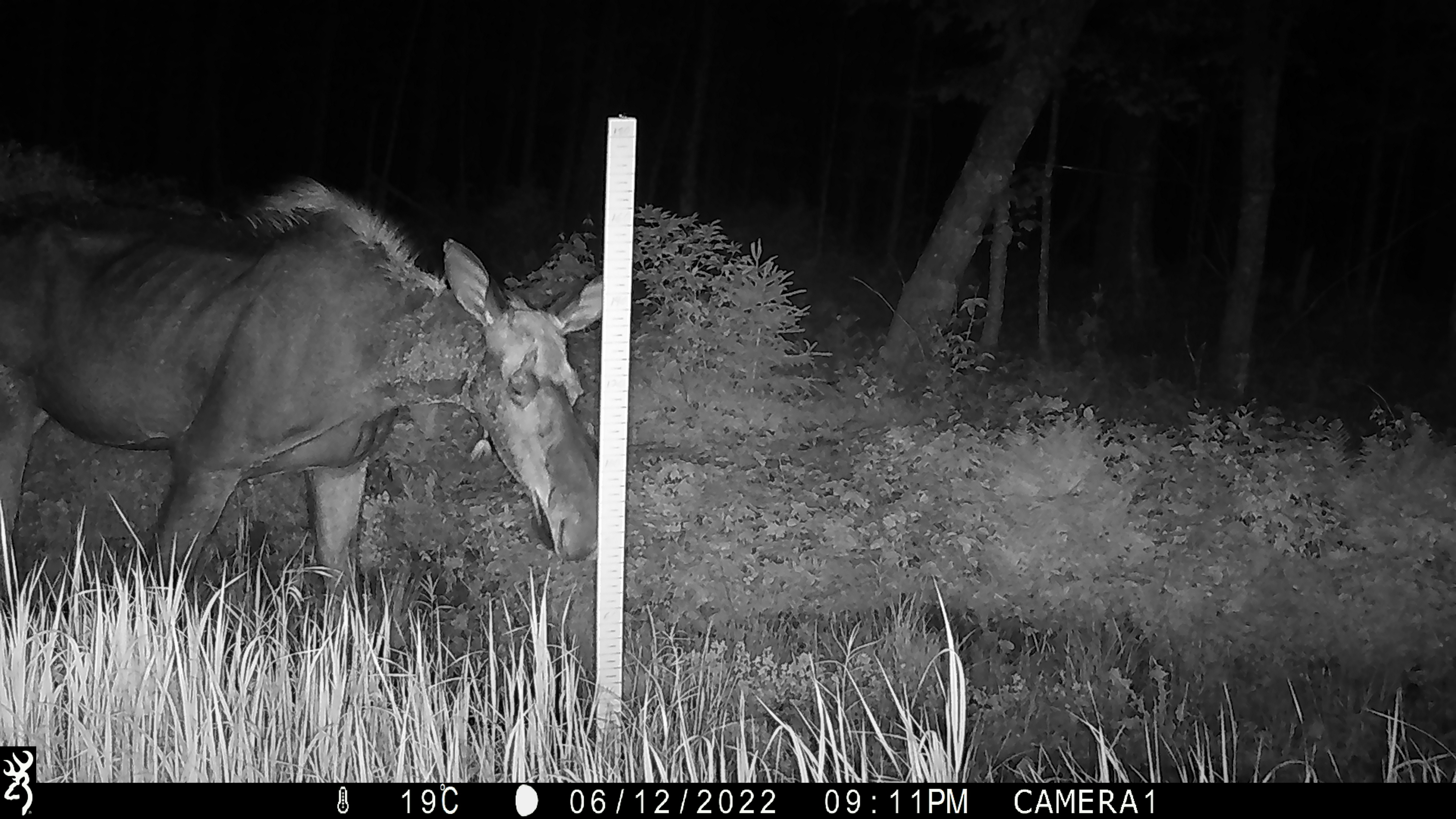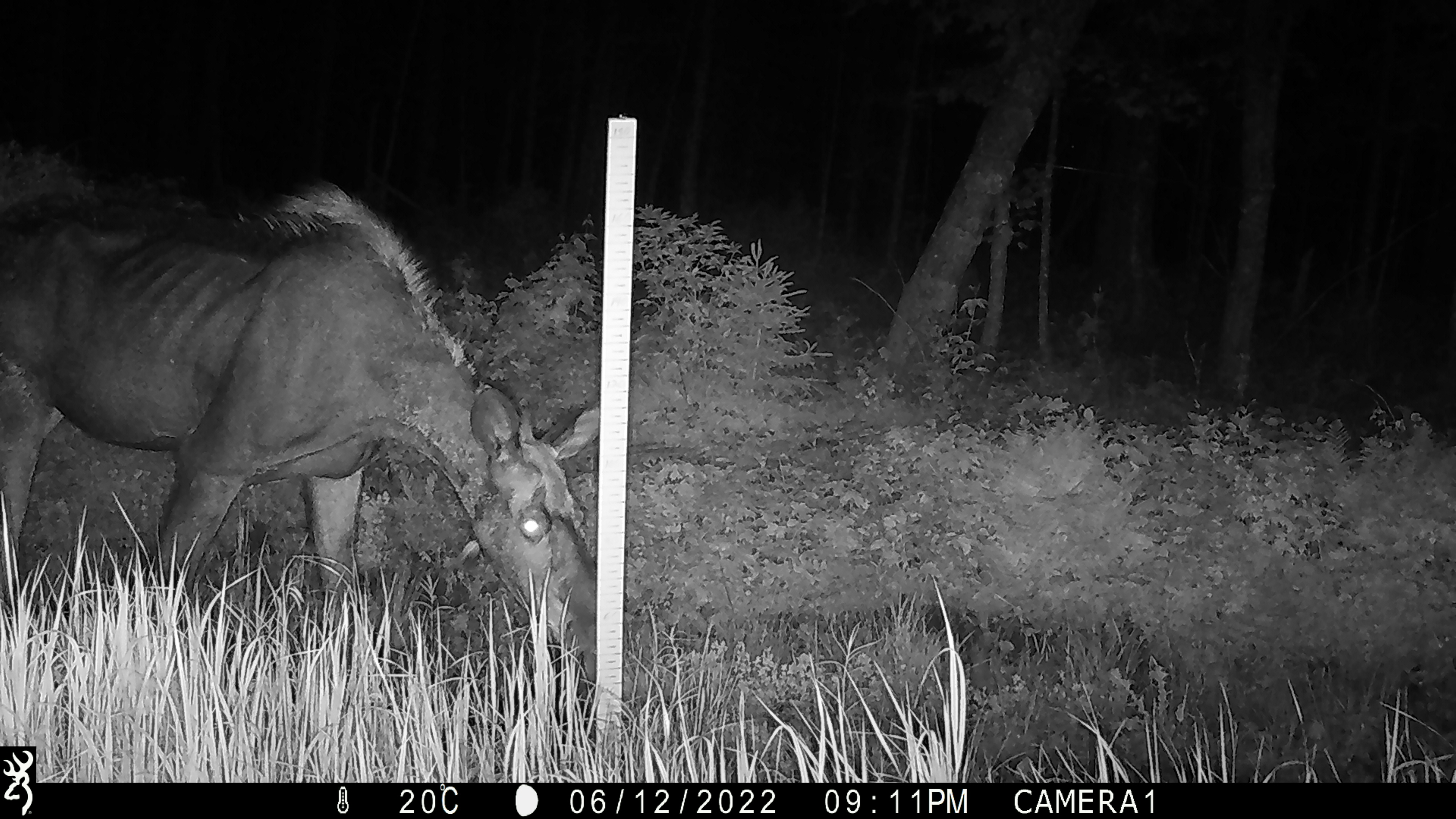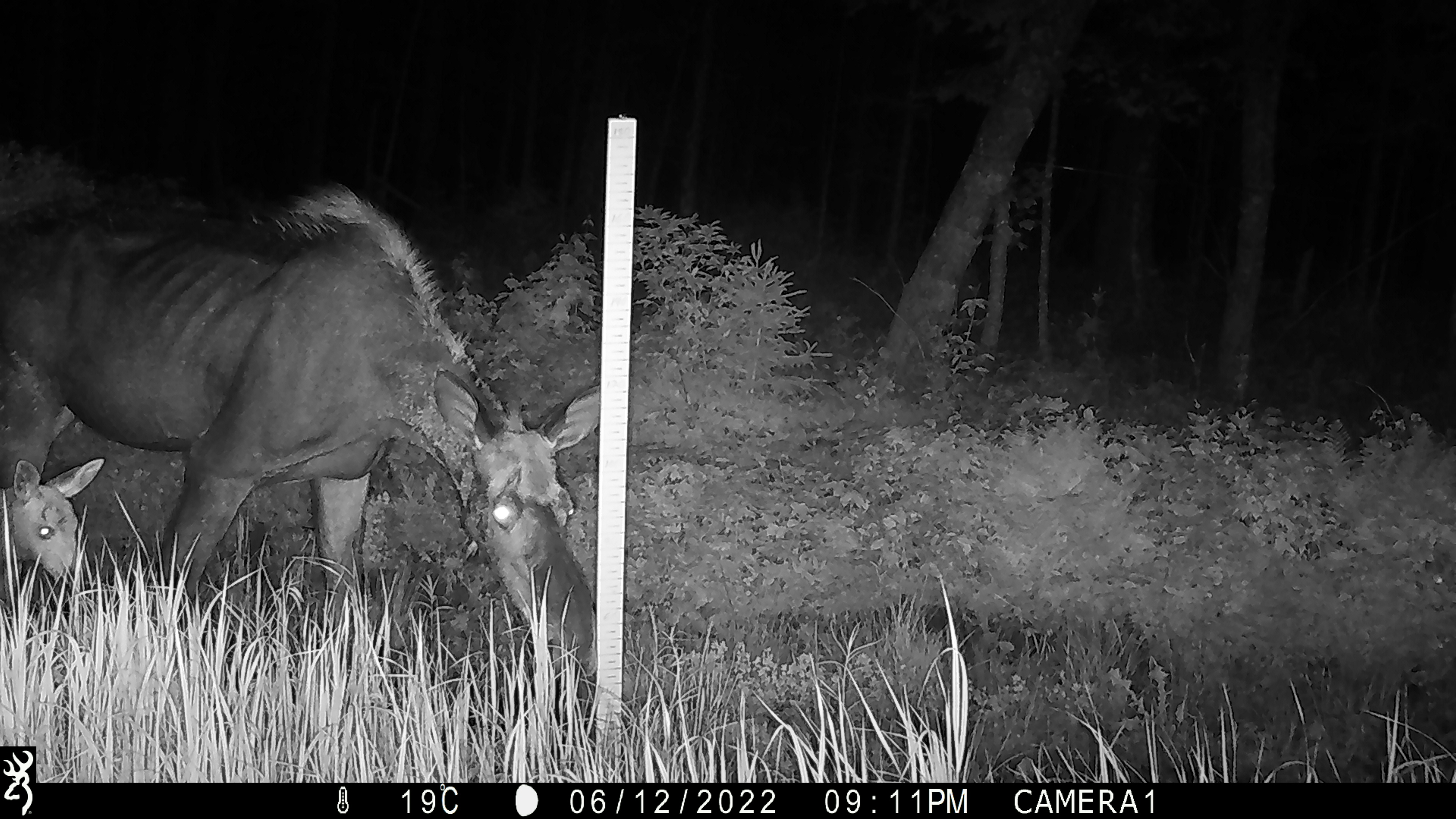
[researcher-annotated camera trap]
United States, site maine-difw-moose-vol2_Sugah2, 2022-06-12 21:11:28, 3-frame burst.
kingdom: Animalia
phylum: Chordata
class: Mammalia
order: Artiodactyla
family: Cervidae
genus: Alces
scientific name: Alces alces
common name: moose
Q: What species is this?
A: Moose (Alces alces).